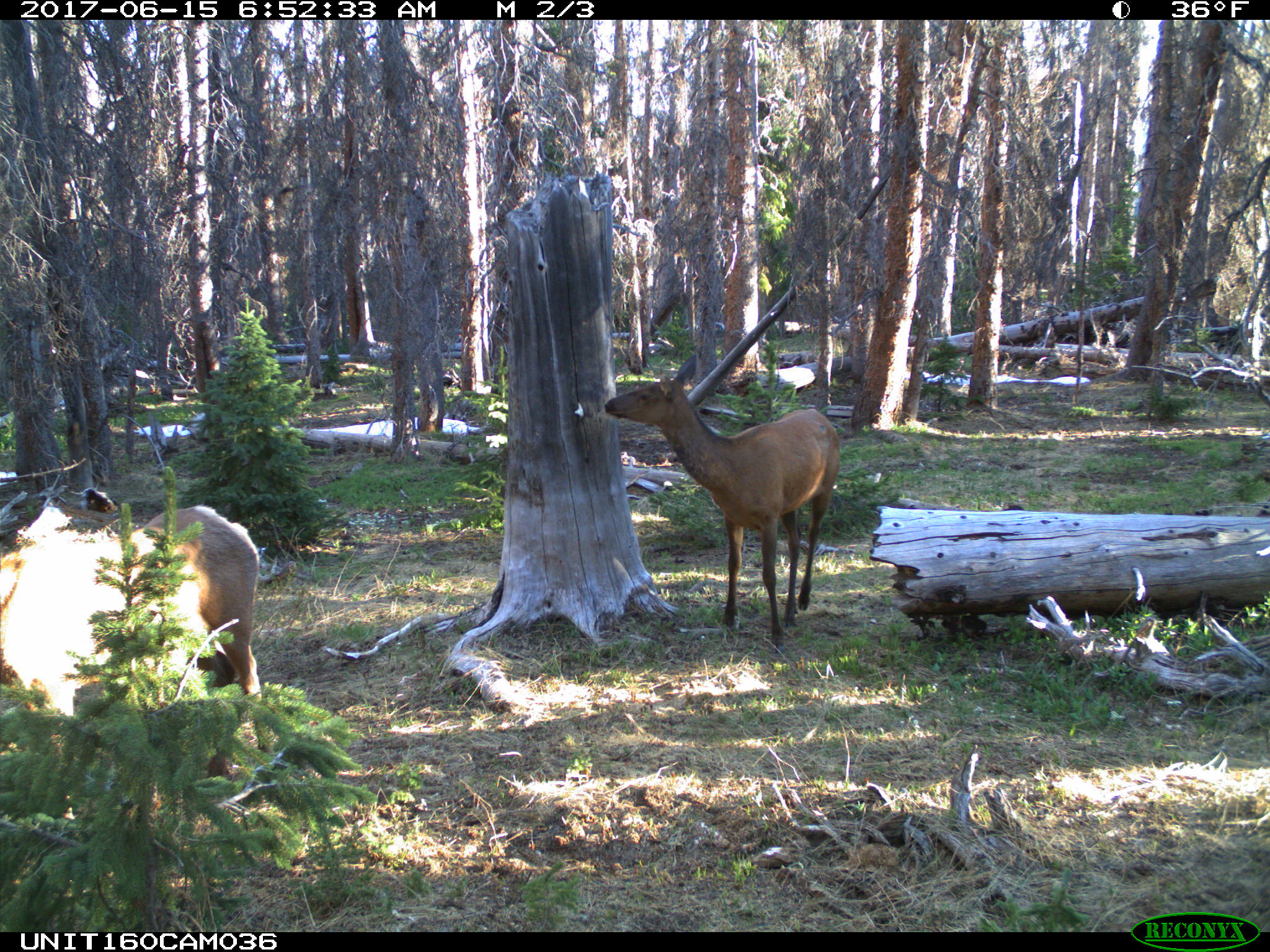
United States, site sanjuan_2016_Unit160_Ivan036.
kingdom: Animalia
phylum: Chordata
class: Mammalia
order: Artiodactyla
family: Cervidae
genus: Cervus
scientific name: Cervus elaphus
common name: red deer